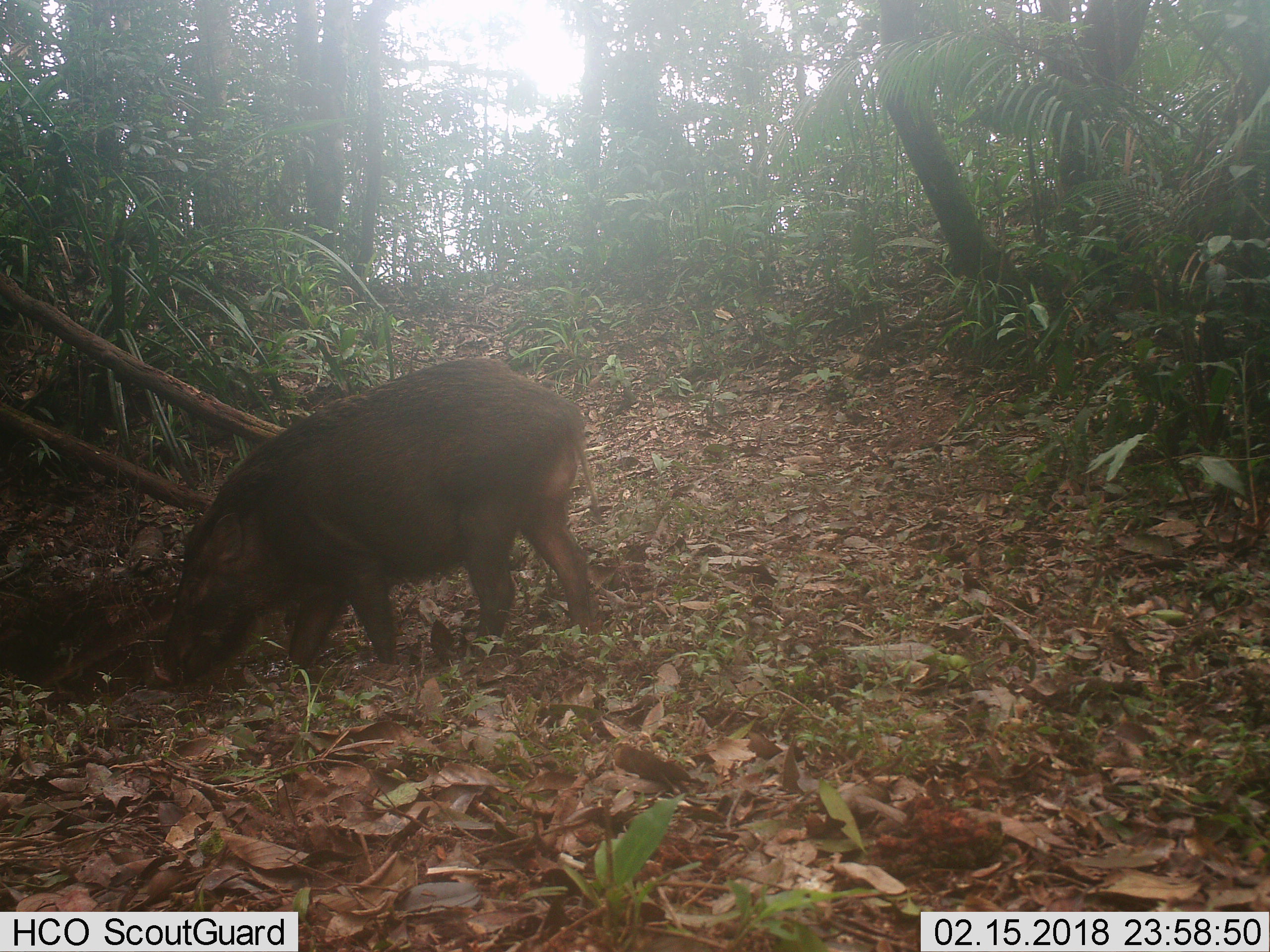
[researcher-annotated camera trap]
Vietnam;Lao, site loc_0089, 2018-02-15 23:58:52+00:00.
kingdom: Animalia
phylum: Chordata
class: Mammalia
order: Artiodactyla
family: Suidae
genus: Sus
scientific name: Sus scrofa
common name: eurasian wild pig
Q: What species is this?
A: Eurasian wild pig (Sus scrofa).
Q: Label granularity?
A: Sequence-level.